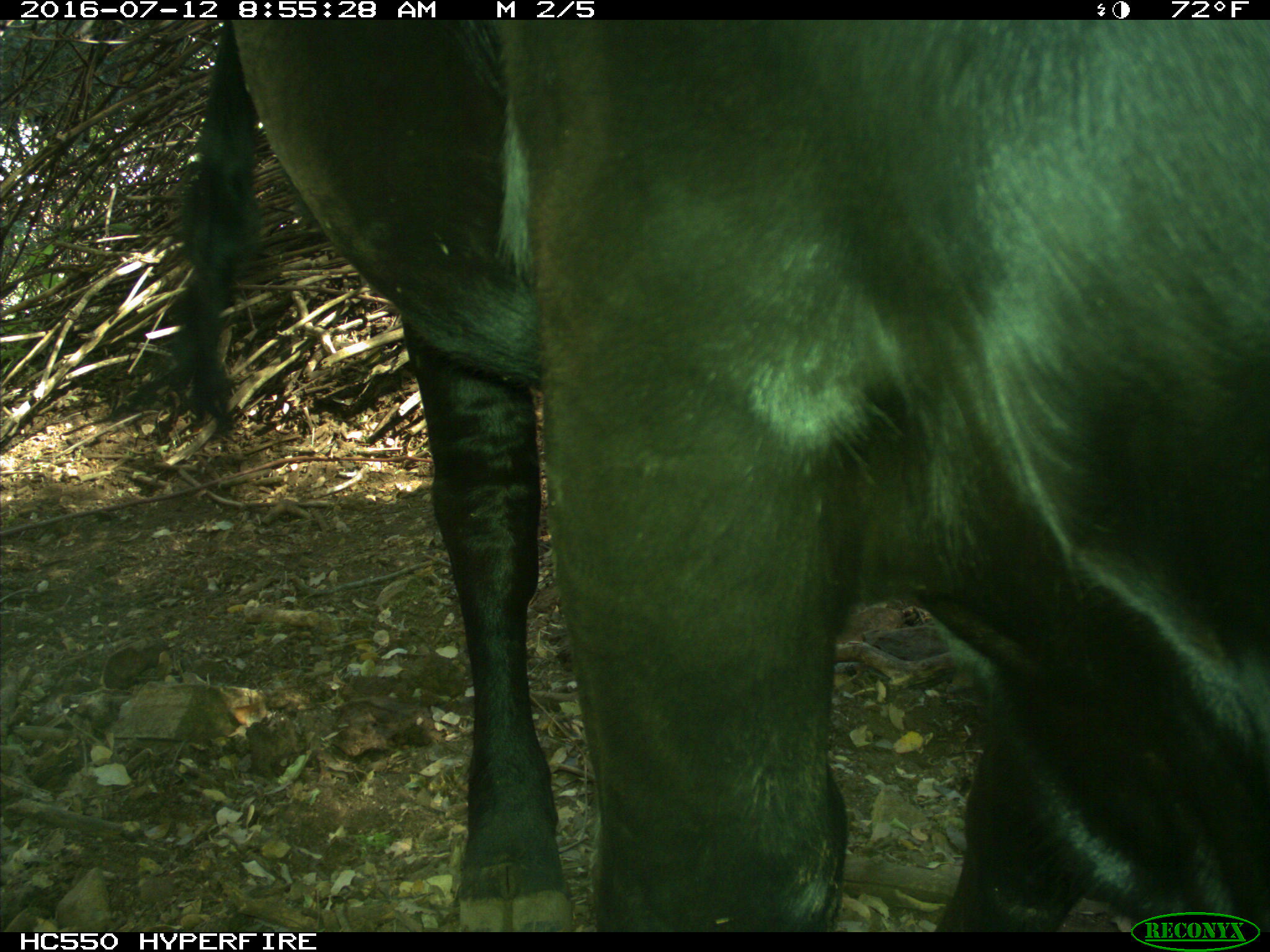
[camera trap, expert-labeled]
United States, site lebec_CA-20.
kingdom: Animalia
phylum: Chordata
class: Mammalia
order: Artiodactyla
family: Bovidae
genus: Bos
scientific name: Bos taurus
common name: domestic cow